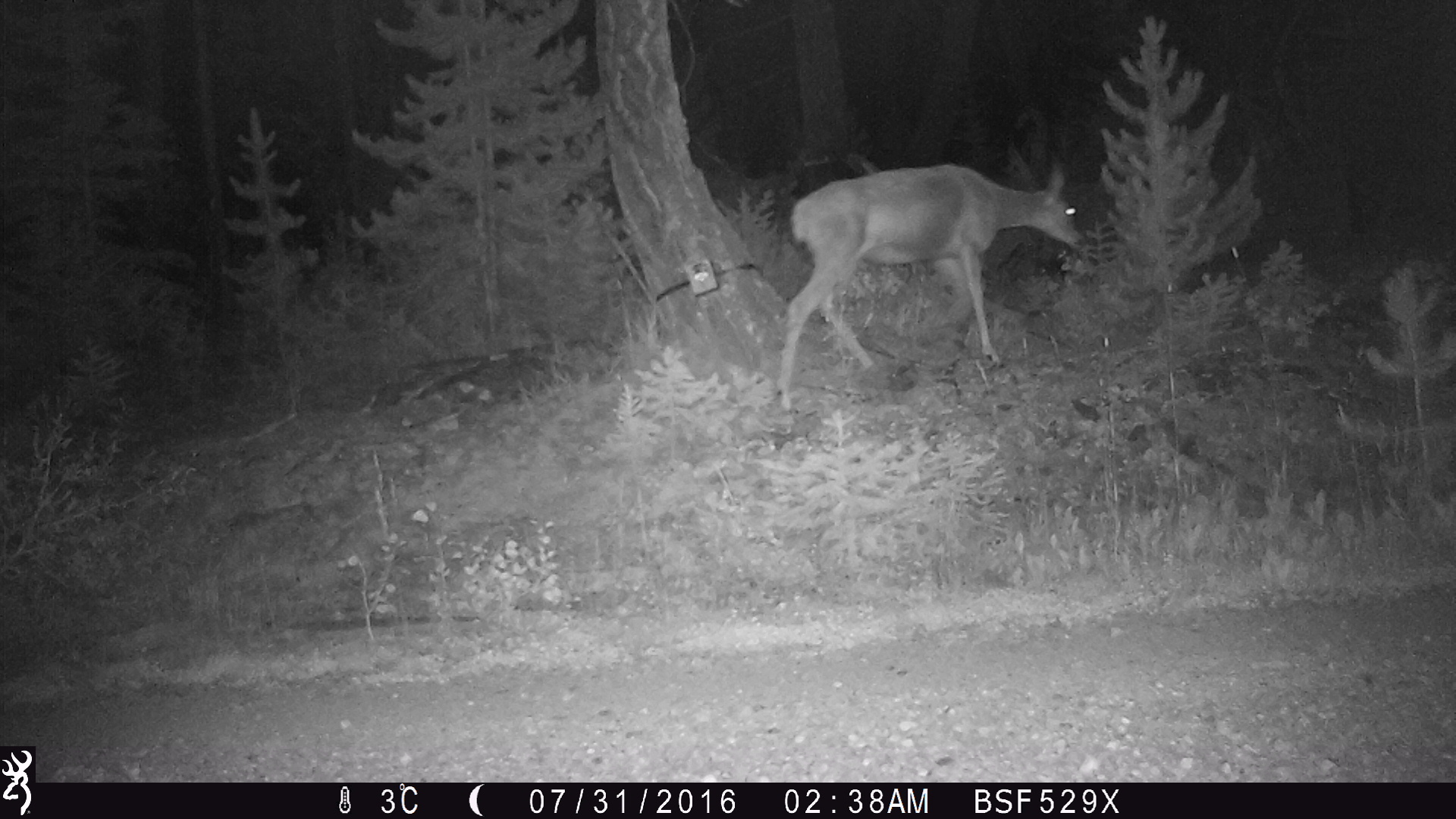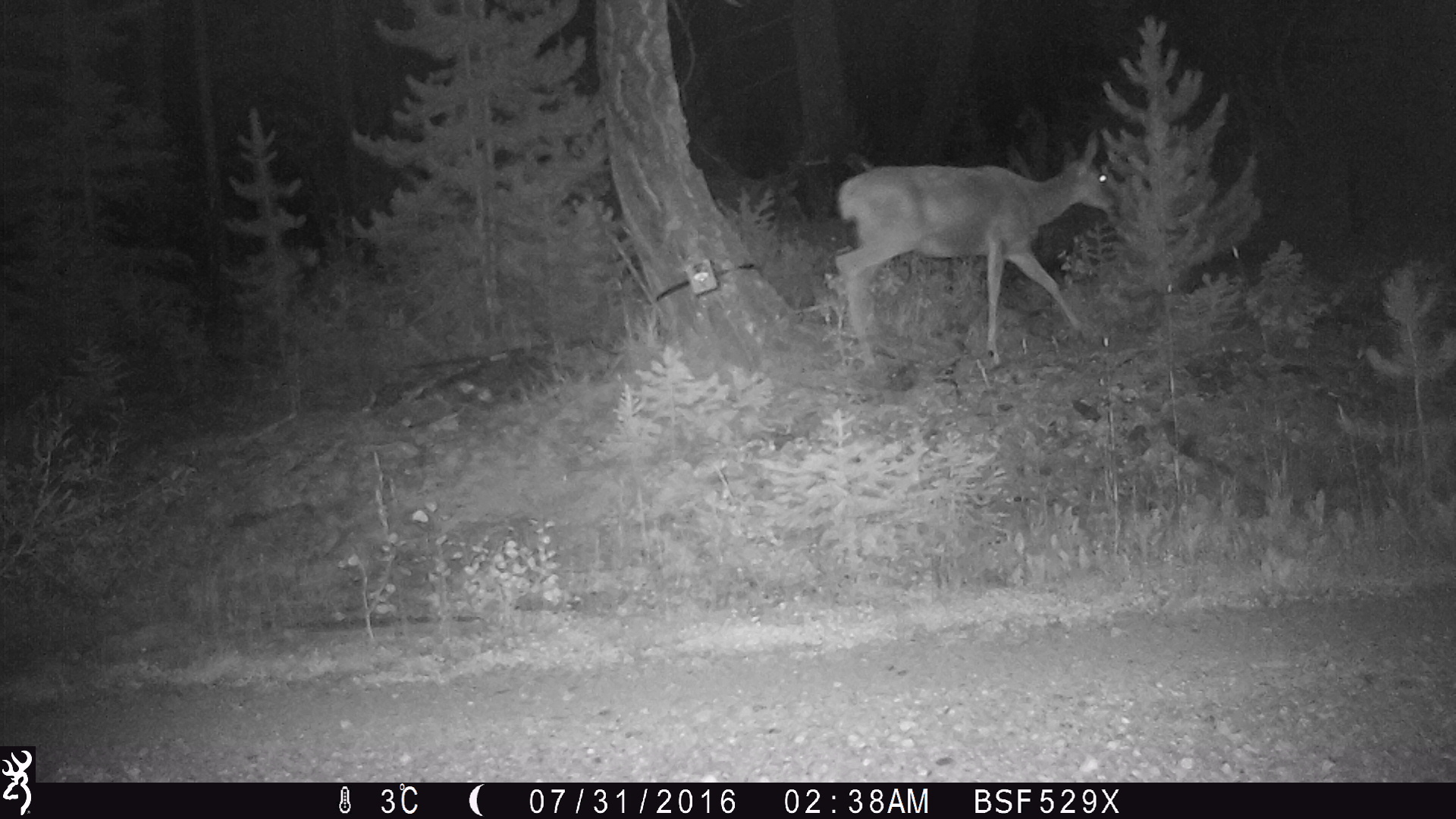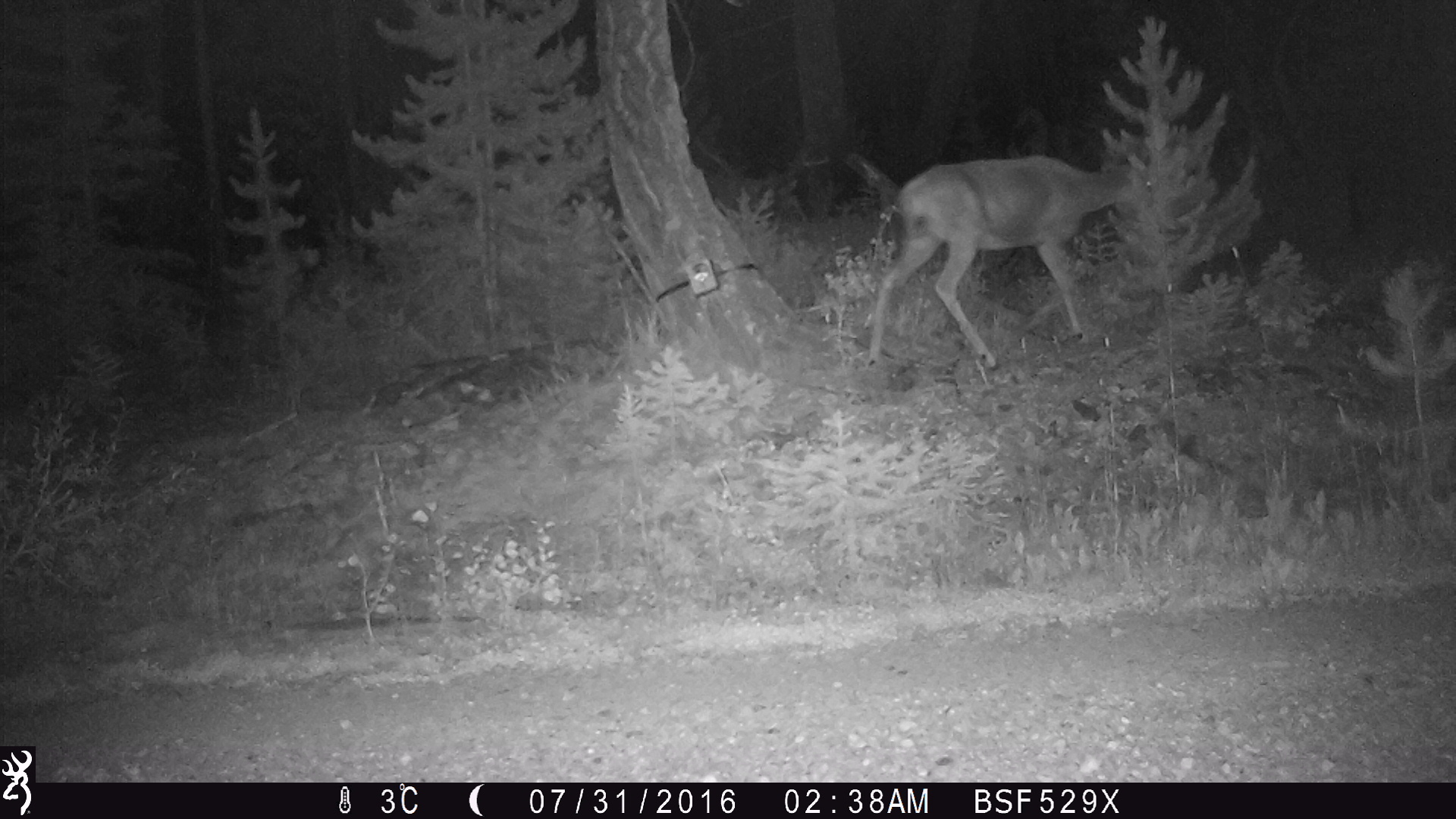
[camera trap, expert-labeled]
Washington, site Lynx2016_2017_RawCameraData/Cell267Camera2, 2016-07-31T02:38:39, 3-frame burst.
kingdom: Animalia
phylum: Chordata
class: Mammalia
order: Artiodactyla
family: Cervidae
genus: Odocoileus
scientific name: Odocoileus hemionus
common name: mule deer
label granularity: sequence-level